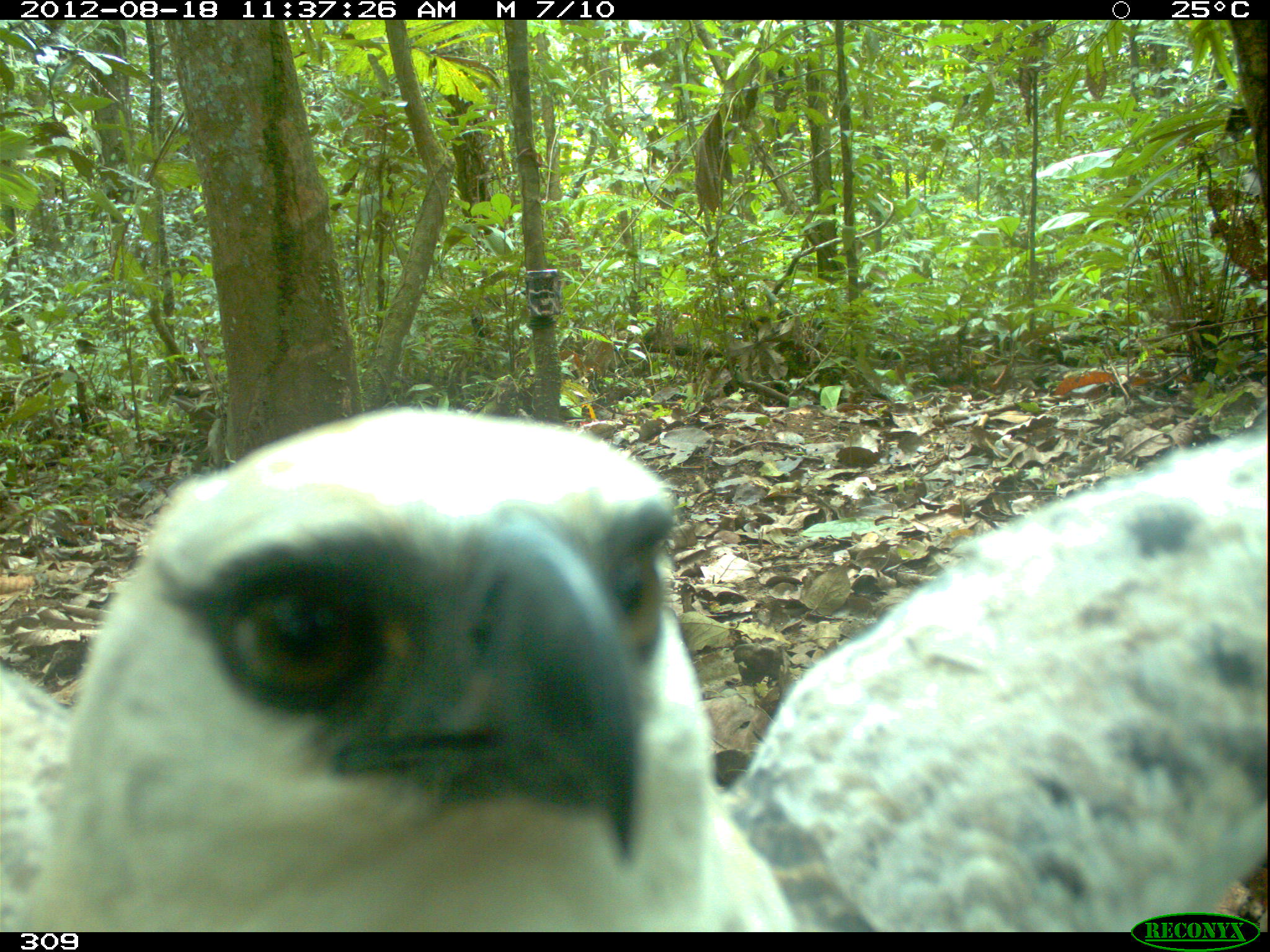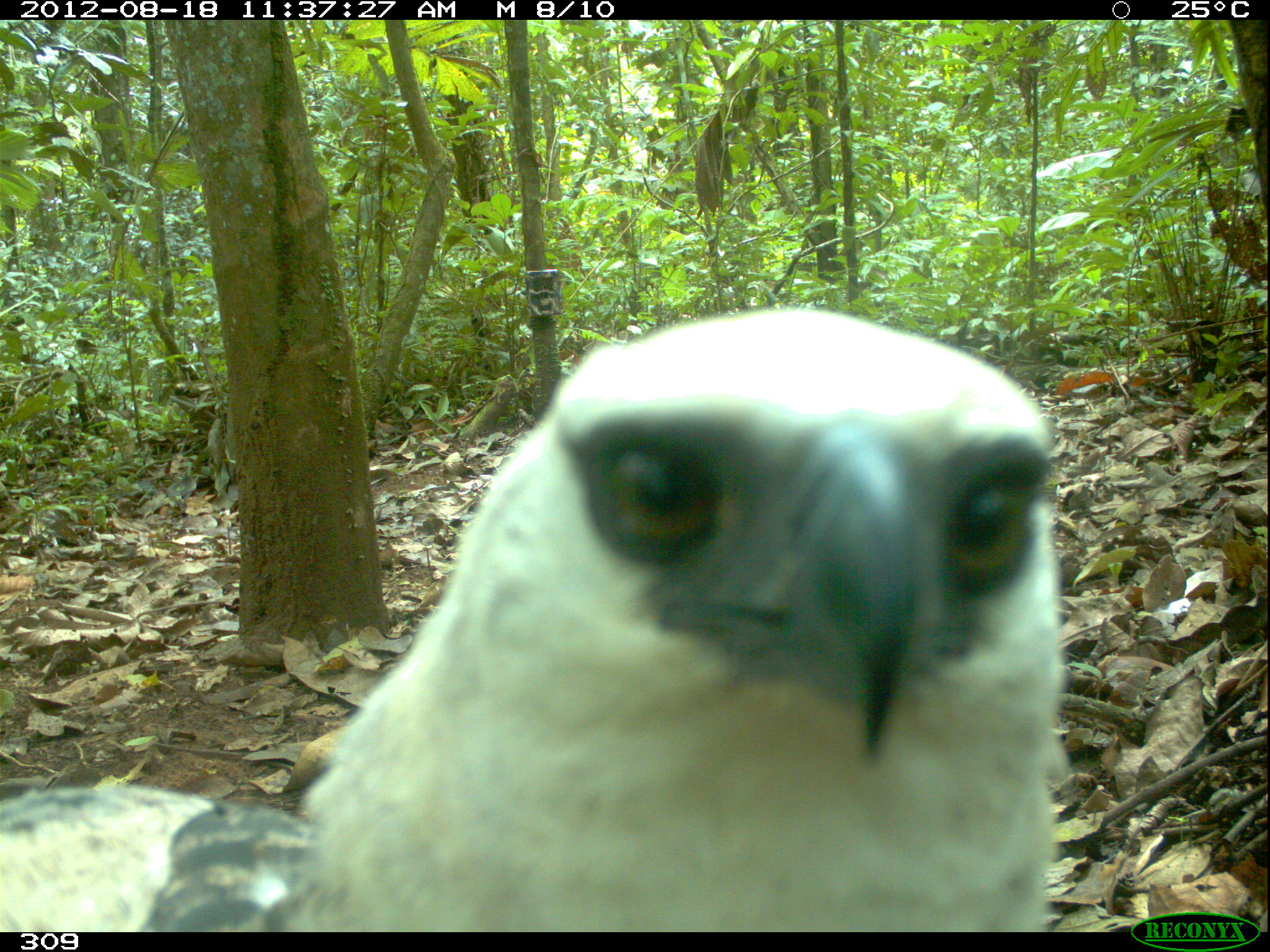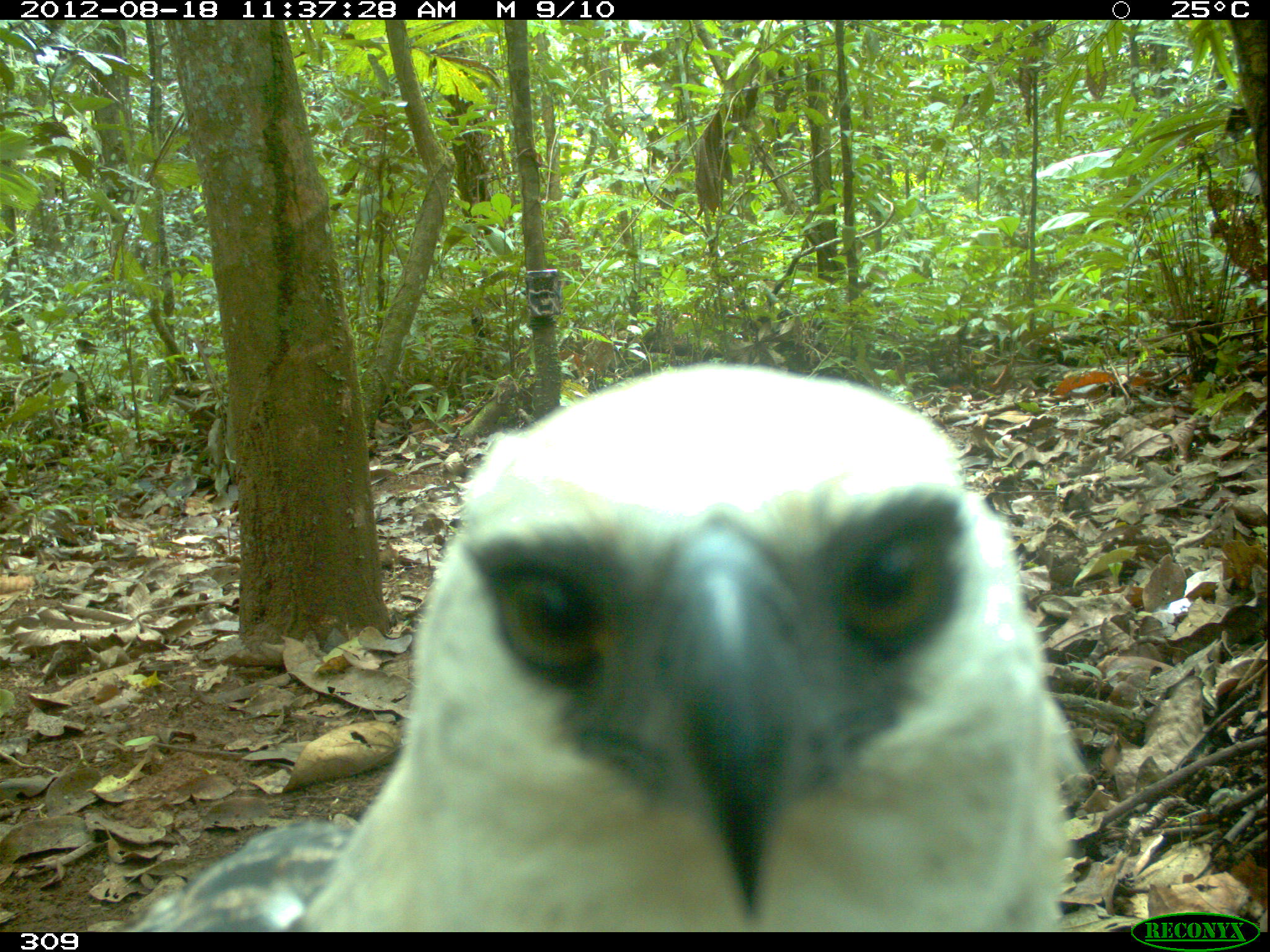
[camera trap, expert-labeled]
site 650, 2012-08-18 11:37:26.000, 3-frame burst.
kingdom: Animalia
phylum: Chordata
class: Aves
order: Accipitriformes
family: Accipitridae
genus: Morphnus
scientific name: Morphnus guianensis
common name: crested eagle